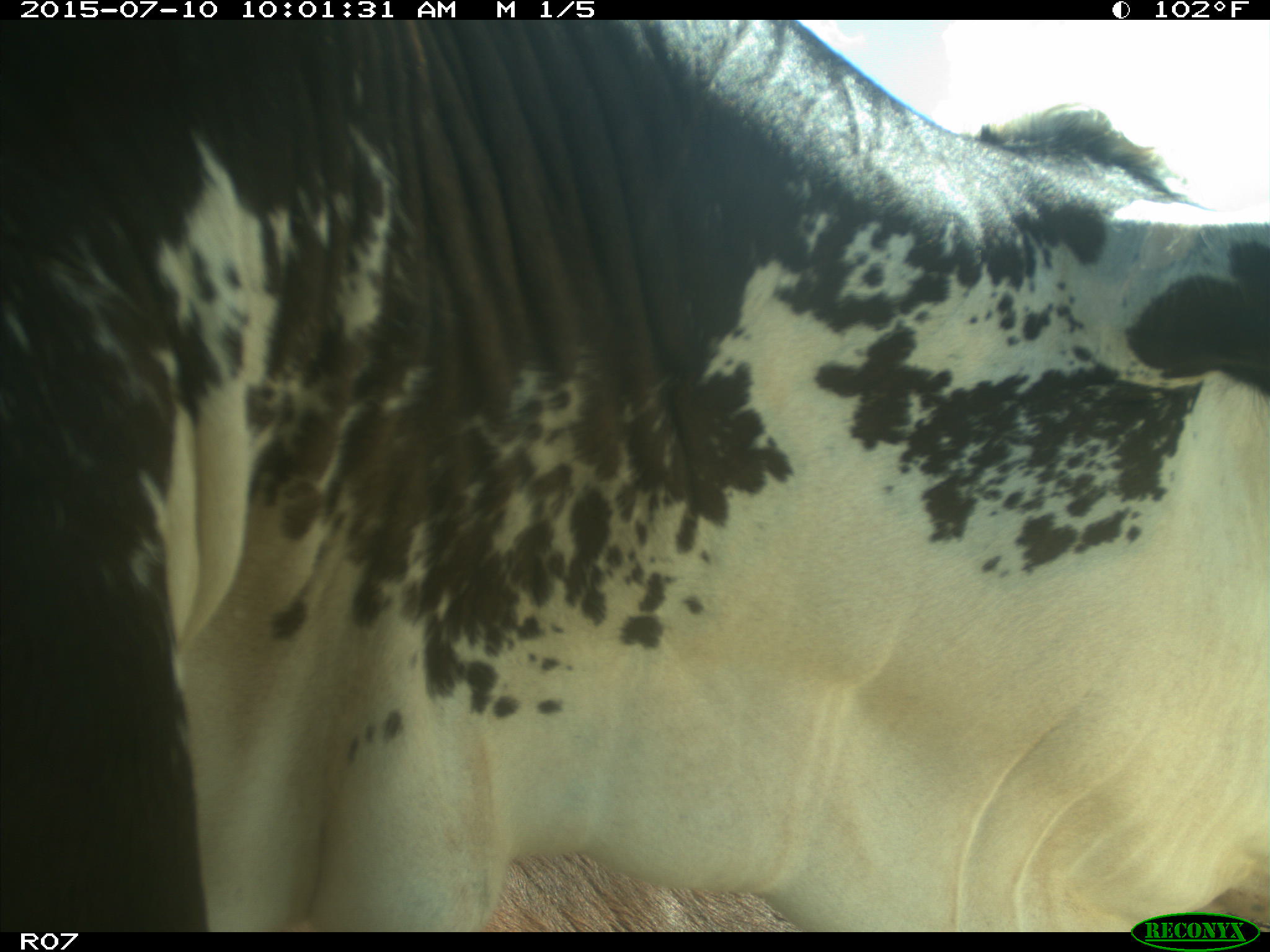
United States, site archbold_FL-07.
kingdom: Animalia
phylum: Chordata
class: Mammalia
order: Artiodactyla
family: Bovidae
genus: Bos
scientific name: Bos taurus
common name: domestic cow